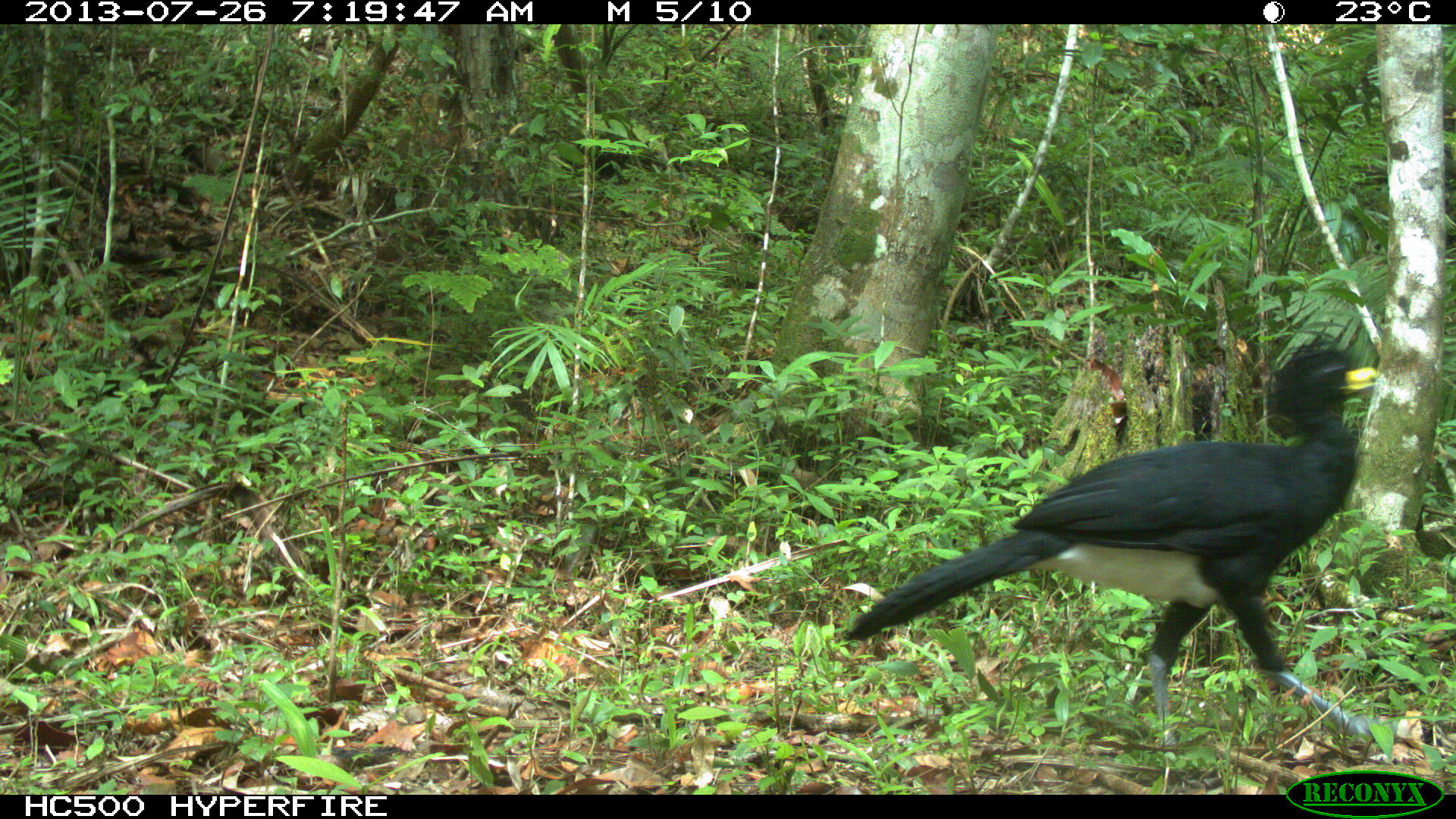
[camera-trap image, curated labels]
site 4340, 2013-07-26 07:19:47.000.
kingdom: Animalia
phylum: Chordata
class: Aves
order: Galliformes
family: Cracidae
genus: Crax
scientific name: Crax rubra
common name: great curassow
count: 1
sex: male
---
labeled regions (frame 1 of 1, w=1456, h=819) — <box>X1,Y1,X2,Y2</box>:
crax rubra: <box>842,337,1396,747</box>